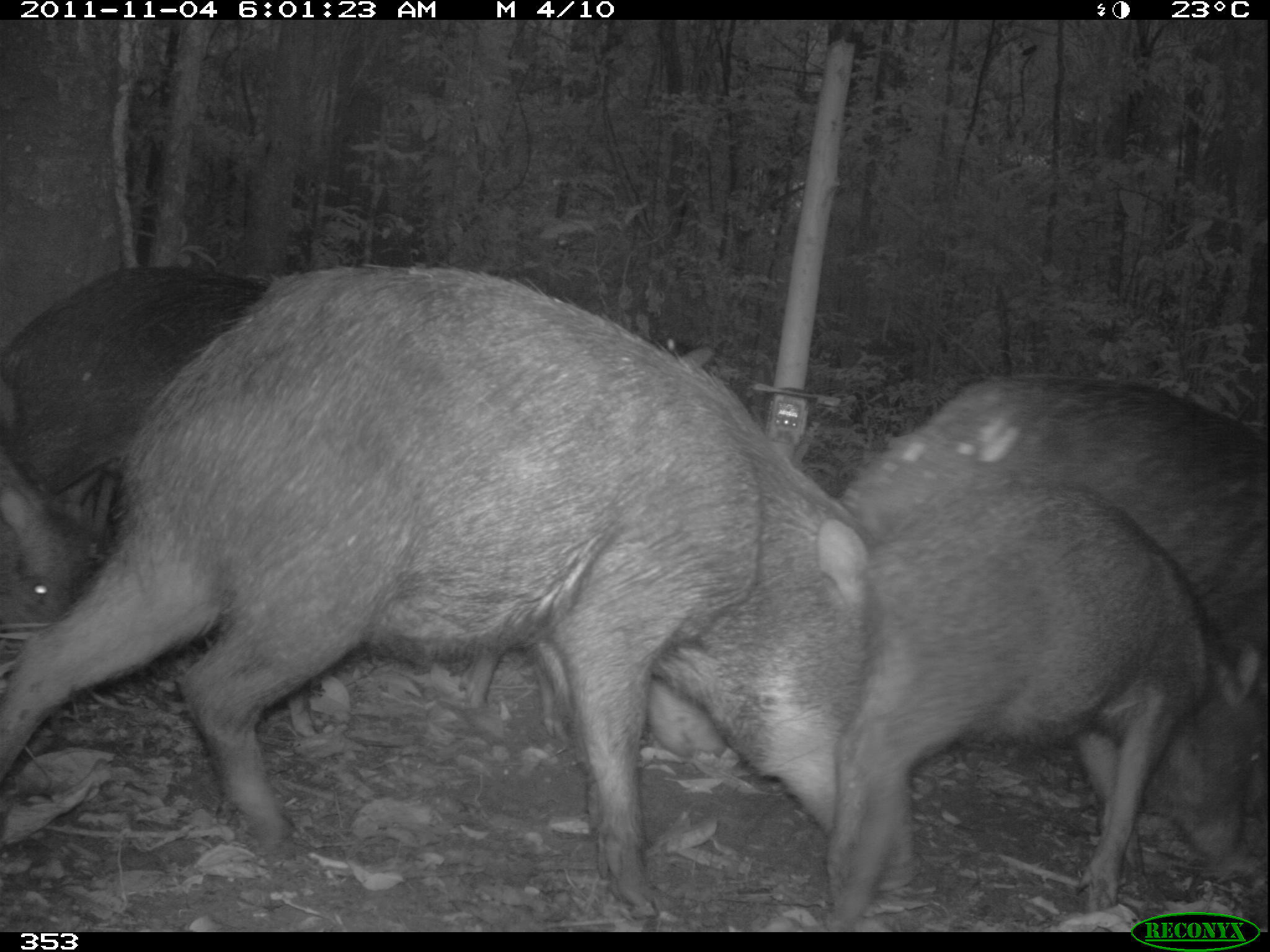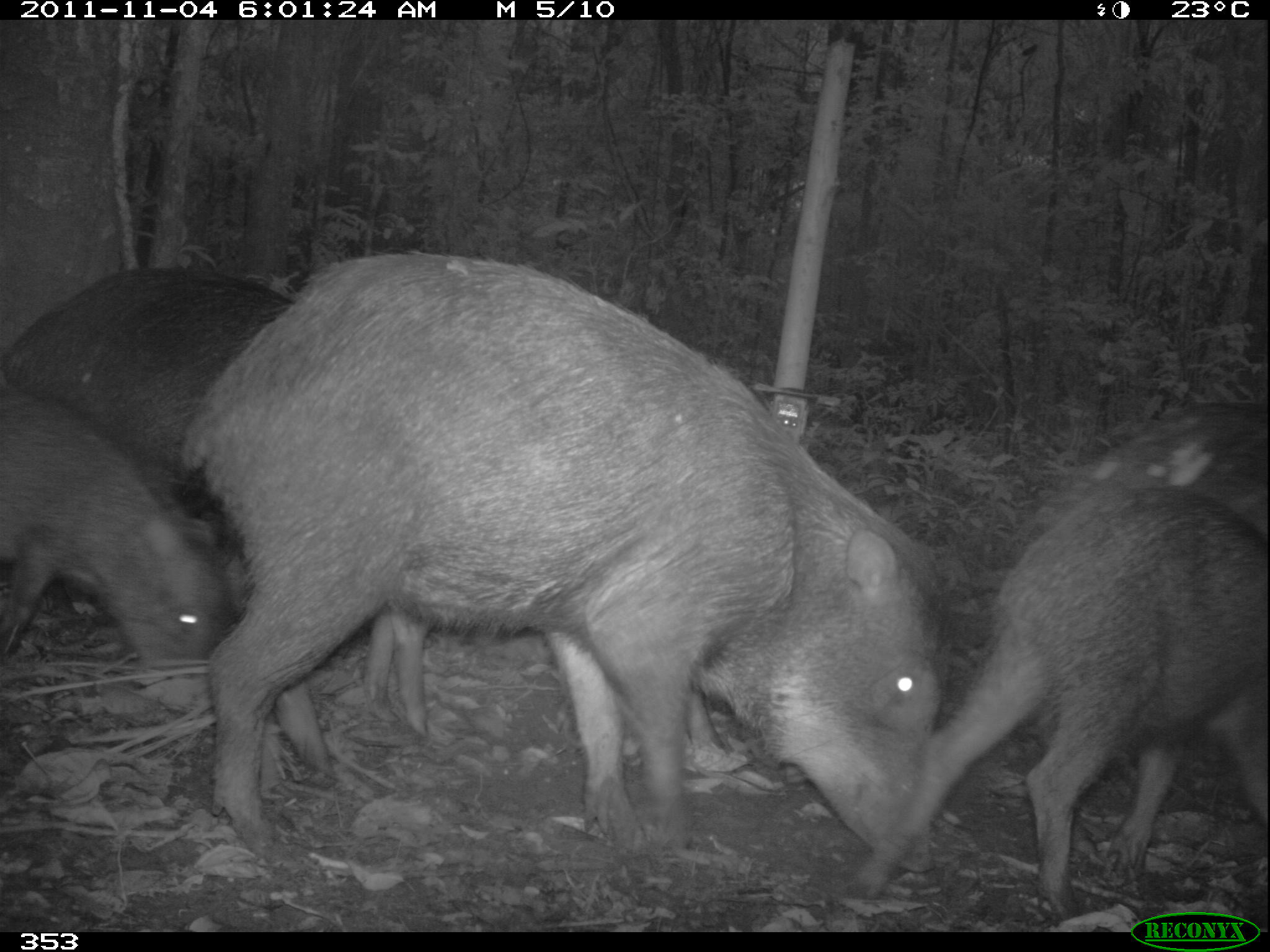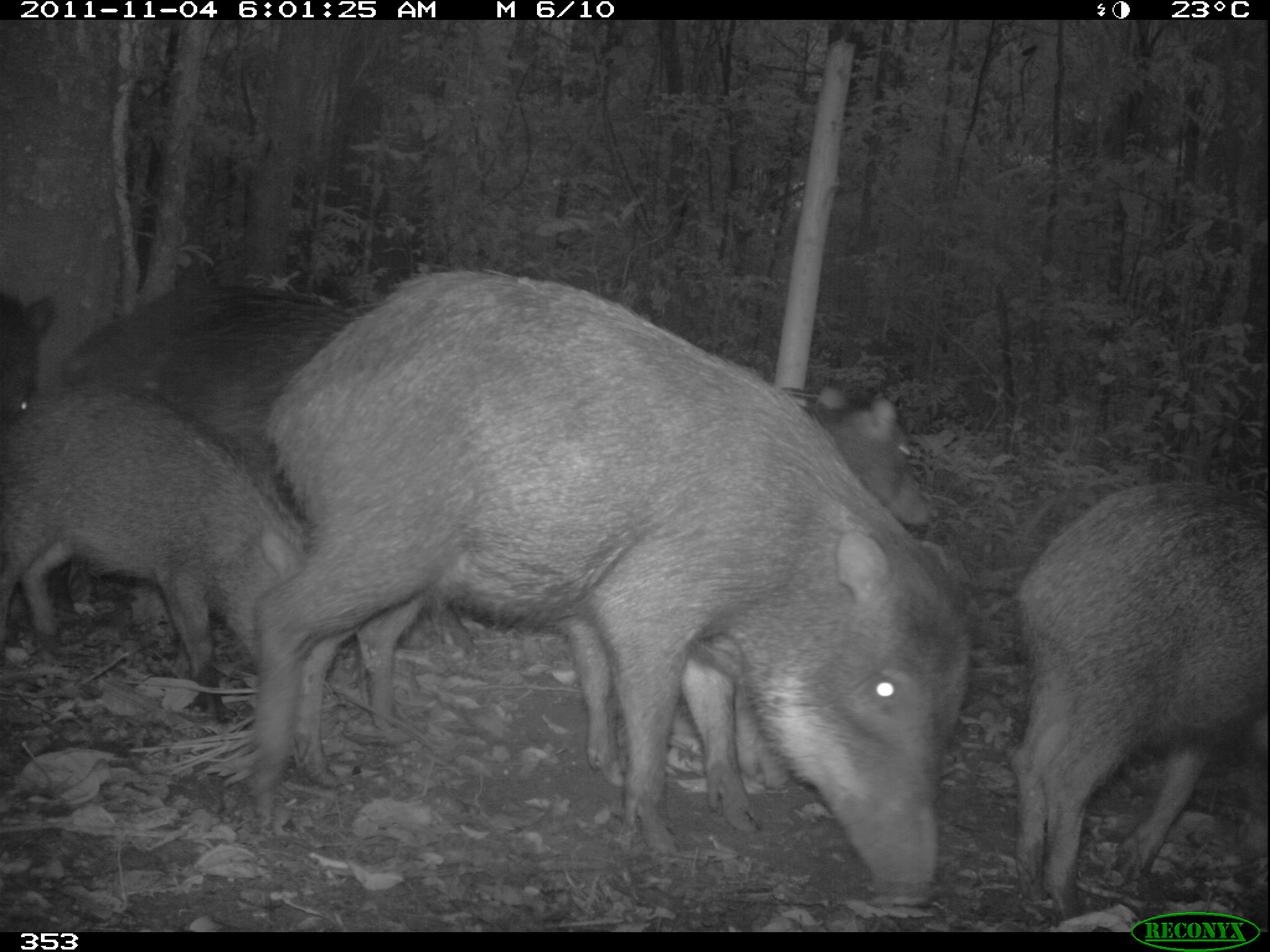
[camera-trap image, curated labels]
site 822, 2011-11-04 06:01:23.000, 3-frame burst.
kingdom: Animalia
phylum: Chordata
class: Mammalia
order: Artiodactyla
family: Tayassuidae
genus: Tayassu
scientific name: Tayassu pecari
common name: white-lipped peccary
Tayassu pecari (white-lipped peccary).